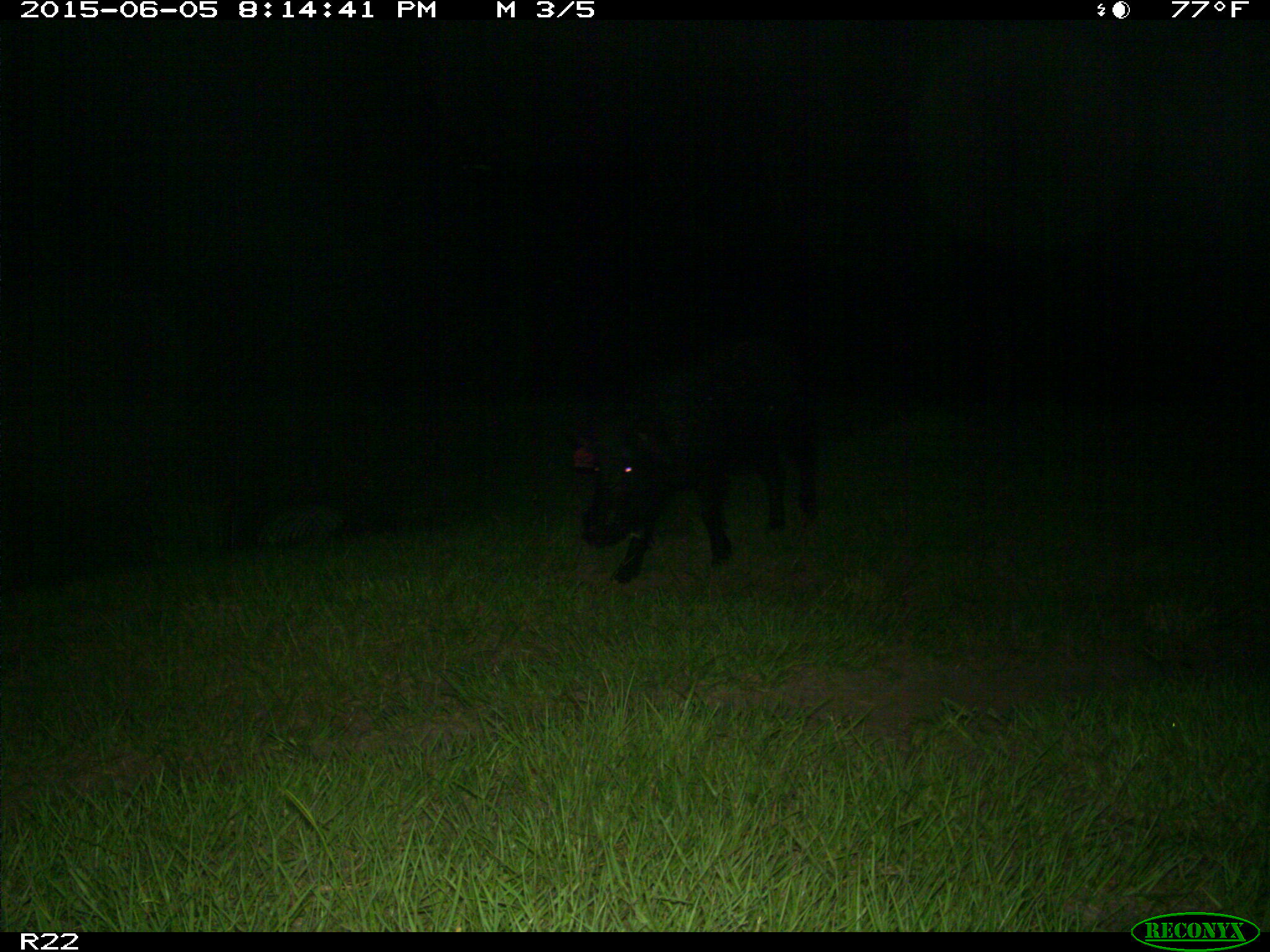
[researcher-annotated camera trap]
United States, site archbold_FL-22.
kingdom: Animalia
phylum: Chordata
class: Mammalia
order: Artiodactyla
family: Bovidae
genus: Bos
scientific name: Bos taurus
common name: domestic cow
Bos taurus (domestic cow).